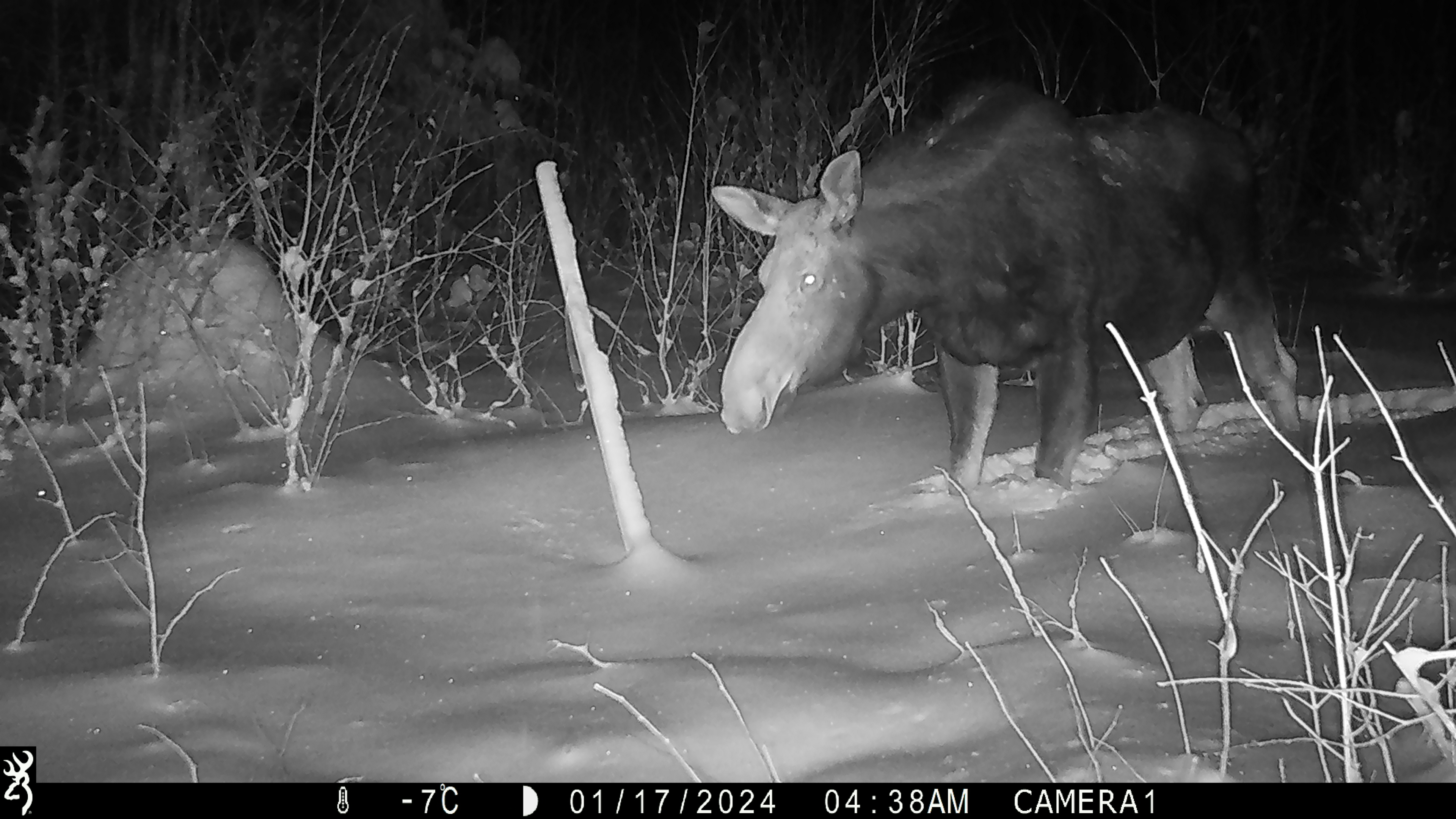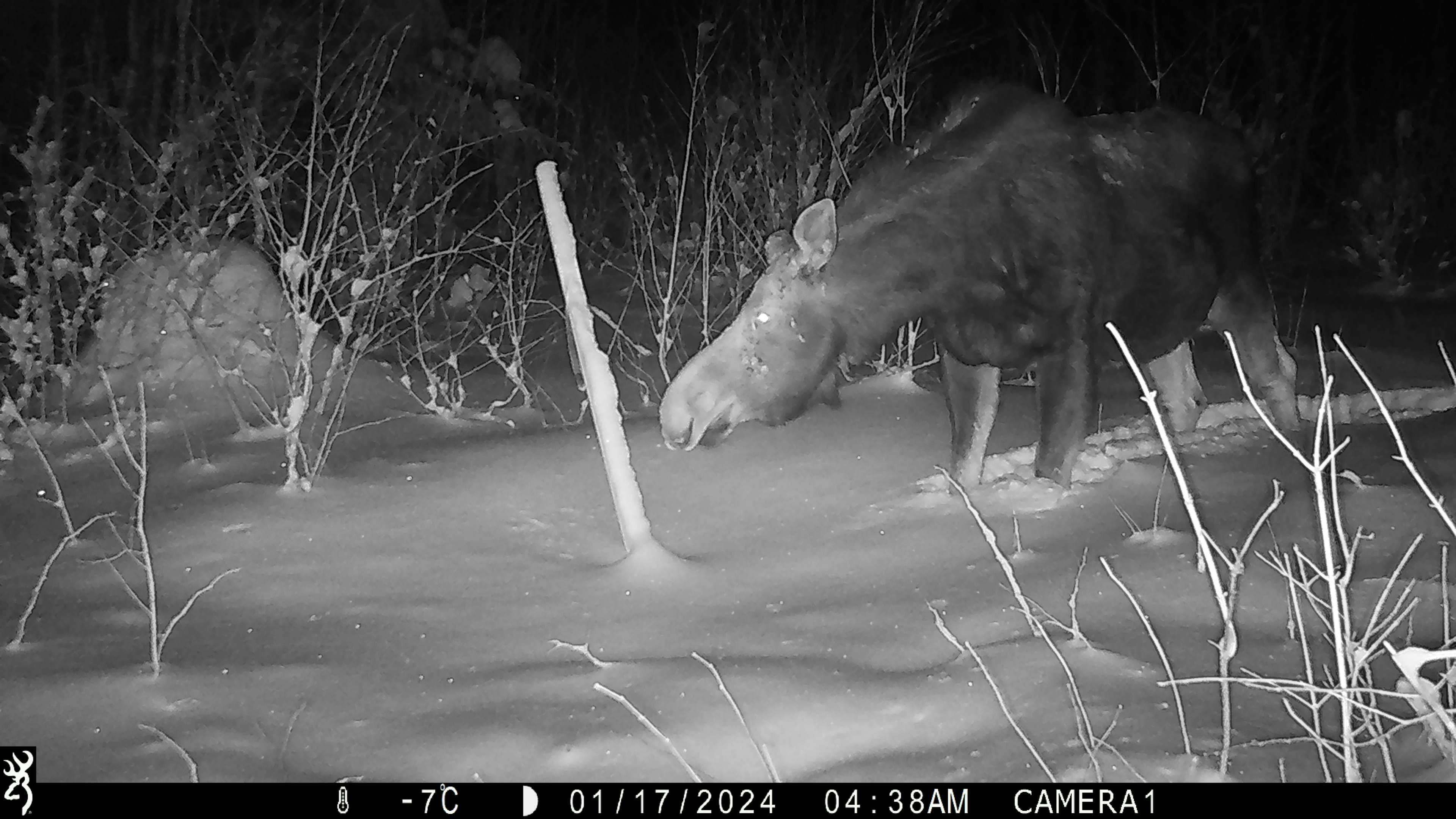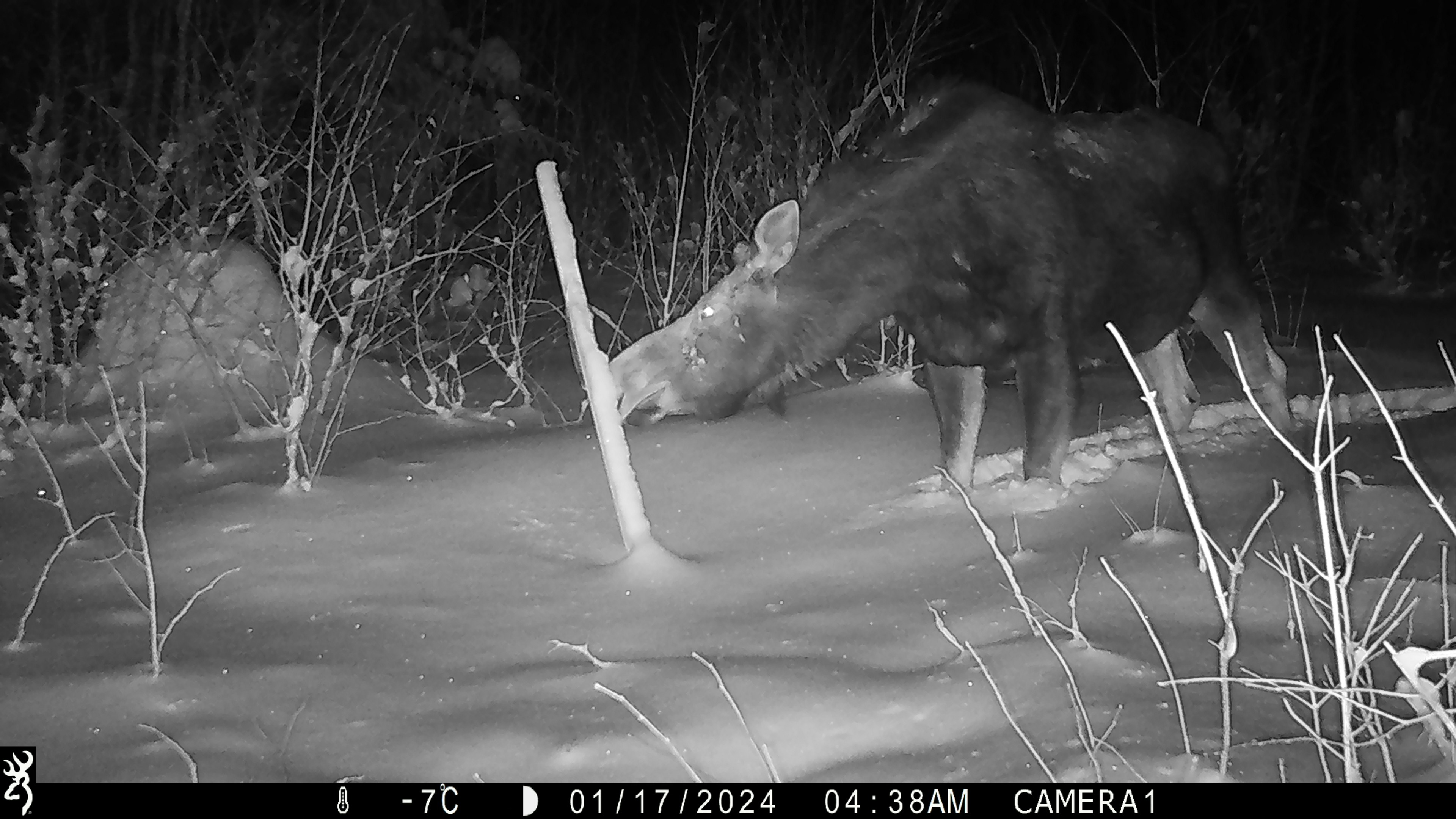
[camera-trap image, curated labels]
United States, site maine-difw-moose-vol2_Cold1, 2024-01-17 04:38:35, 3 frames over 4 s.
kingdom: Animalia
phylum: Chordata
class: Mammalia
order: Artiodactyla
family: Cervidae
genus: Alces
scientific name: Alces alces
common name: moose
Moose (Alces alces).